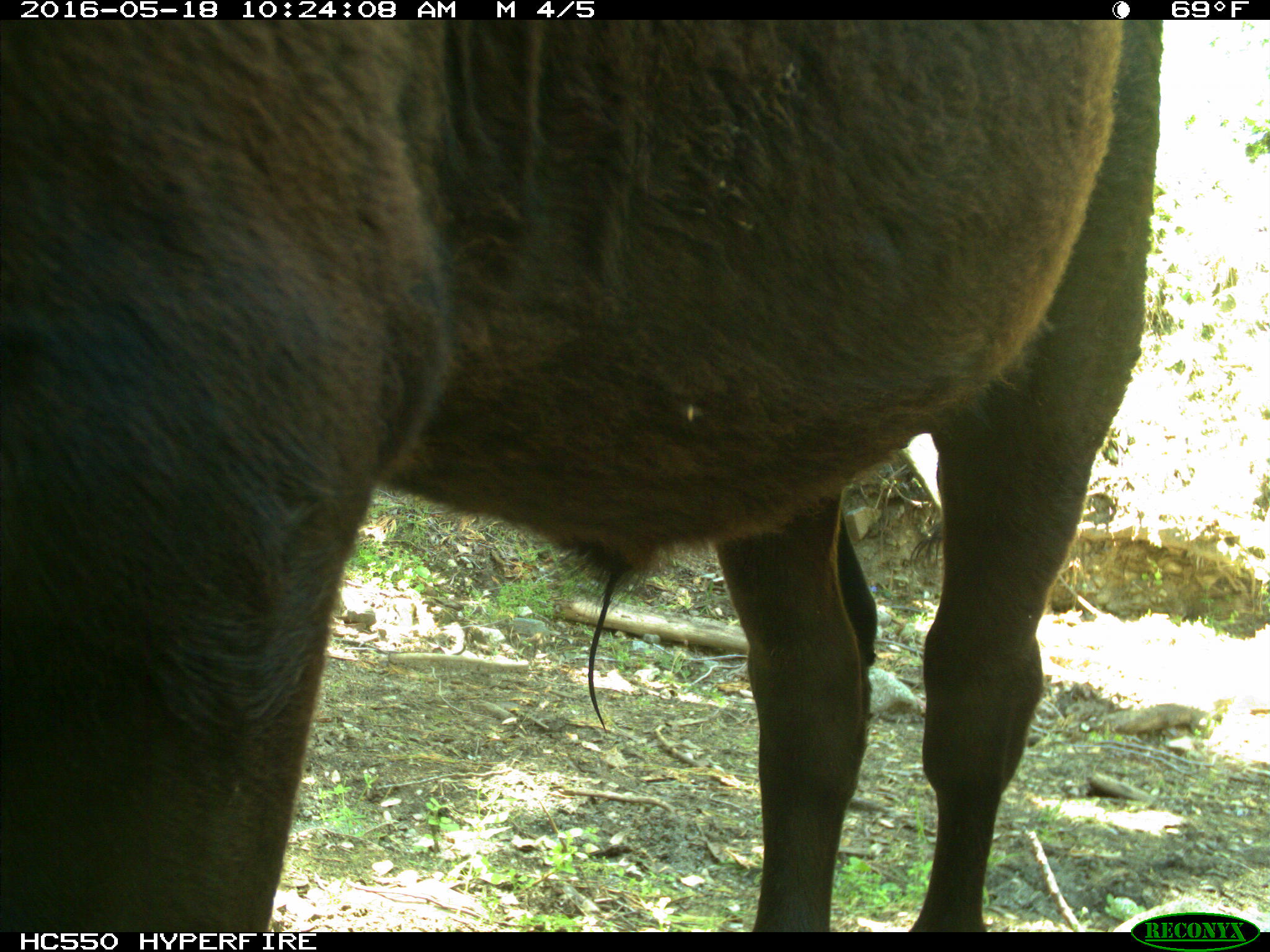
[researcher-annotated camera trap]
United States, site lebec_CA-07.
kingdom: Animalia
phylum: Chordata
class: Mammalia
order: Artiodactyla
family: Bovidae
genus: Bos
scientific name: Bos taurus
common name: domestic cow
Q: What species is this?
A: Bos taurus (domestic cow).